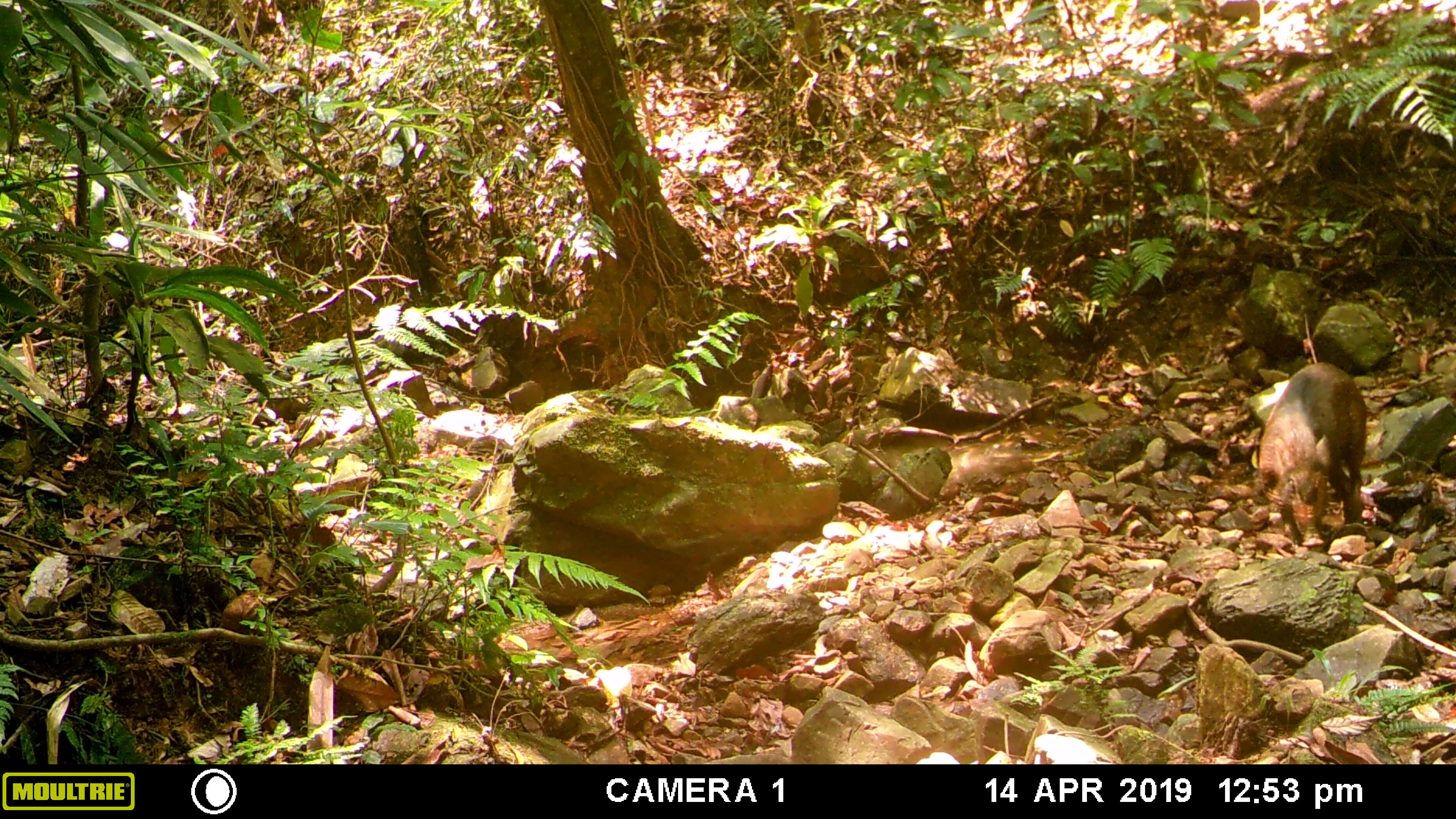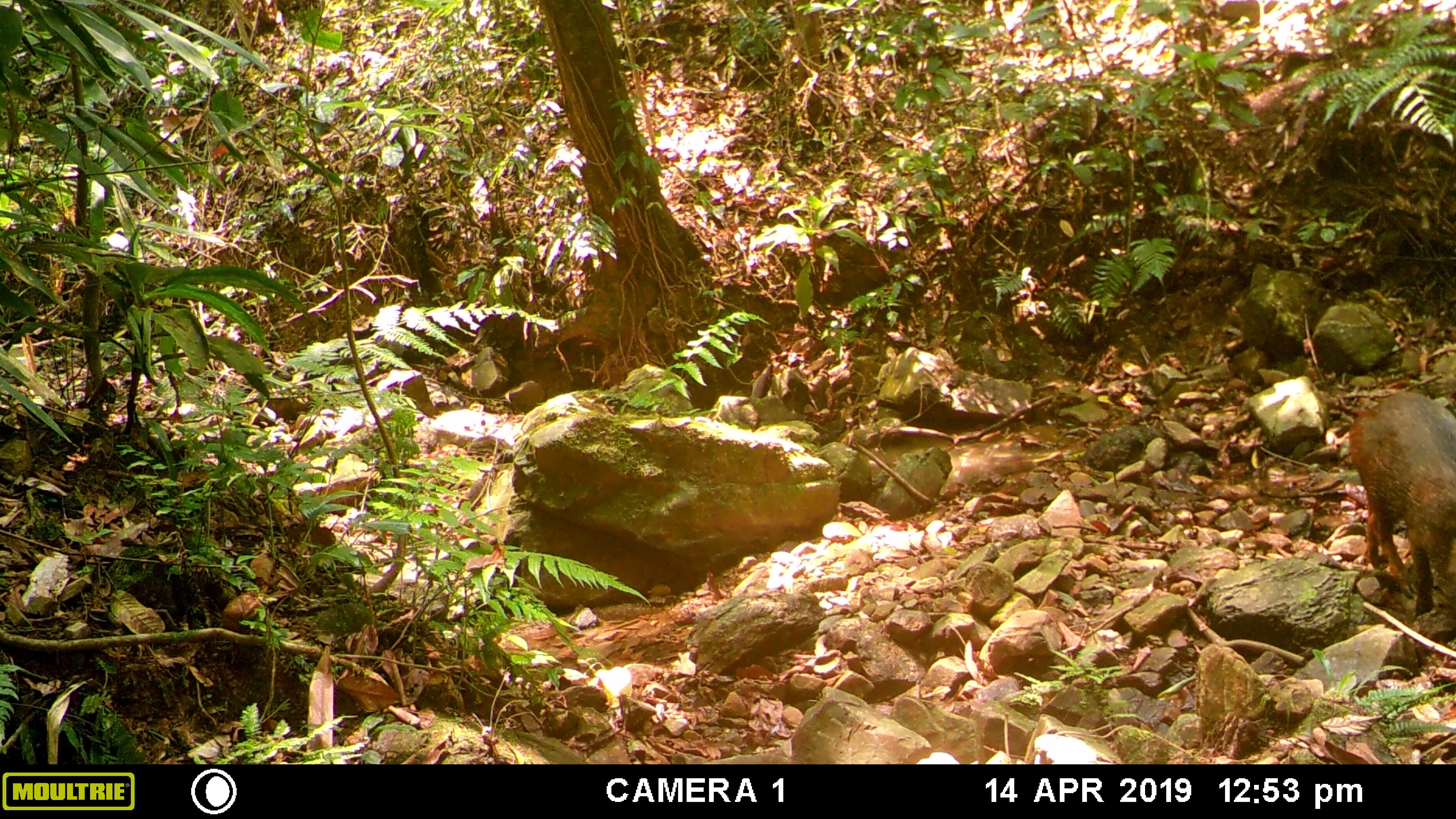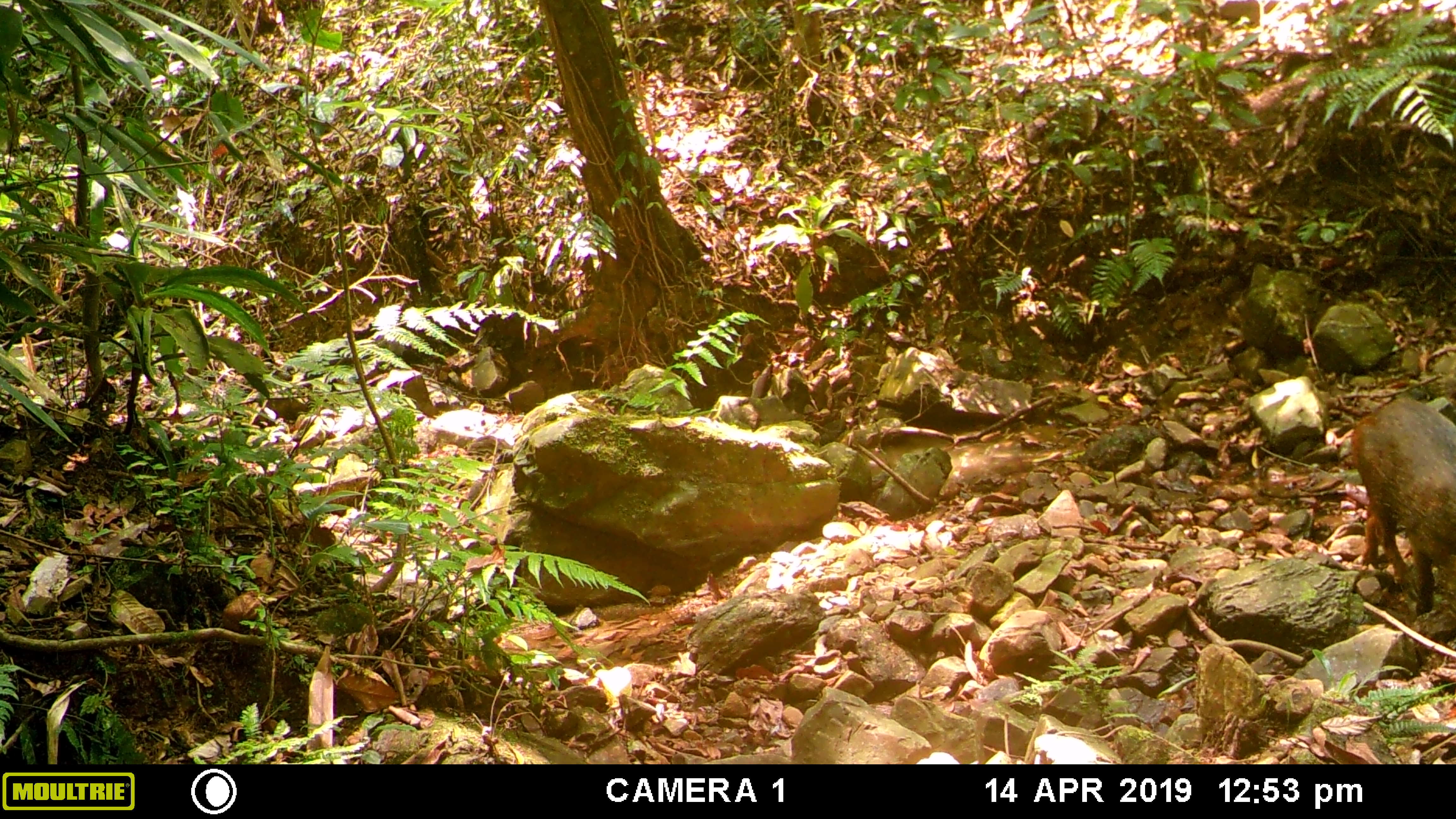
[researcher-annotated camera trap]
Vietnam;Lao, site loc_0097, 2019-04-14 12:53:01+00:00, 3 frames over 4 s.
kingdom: Animalia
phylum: Chordata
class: Mammalia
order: Artiodactyla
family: Suidae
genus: Sus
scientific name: Sus scrofa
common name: eurasian wild pig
Eurasian wild pig (Sus scrofa). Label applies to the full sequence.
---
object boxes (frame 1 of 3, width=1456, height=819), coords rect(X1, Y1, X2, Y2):
eurasian wild pig: rect(1257, 361, 1377, 547)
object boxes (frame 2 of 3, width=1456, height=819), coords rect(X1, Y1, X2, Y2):
eurasian wild pig: rect(1348, 391, 1455, 619)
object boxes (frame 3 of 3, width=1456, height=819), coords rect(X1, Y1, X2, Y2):
eurasian wild pig: rect(1351, 392, 1454, 616)